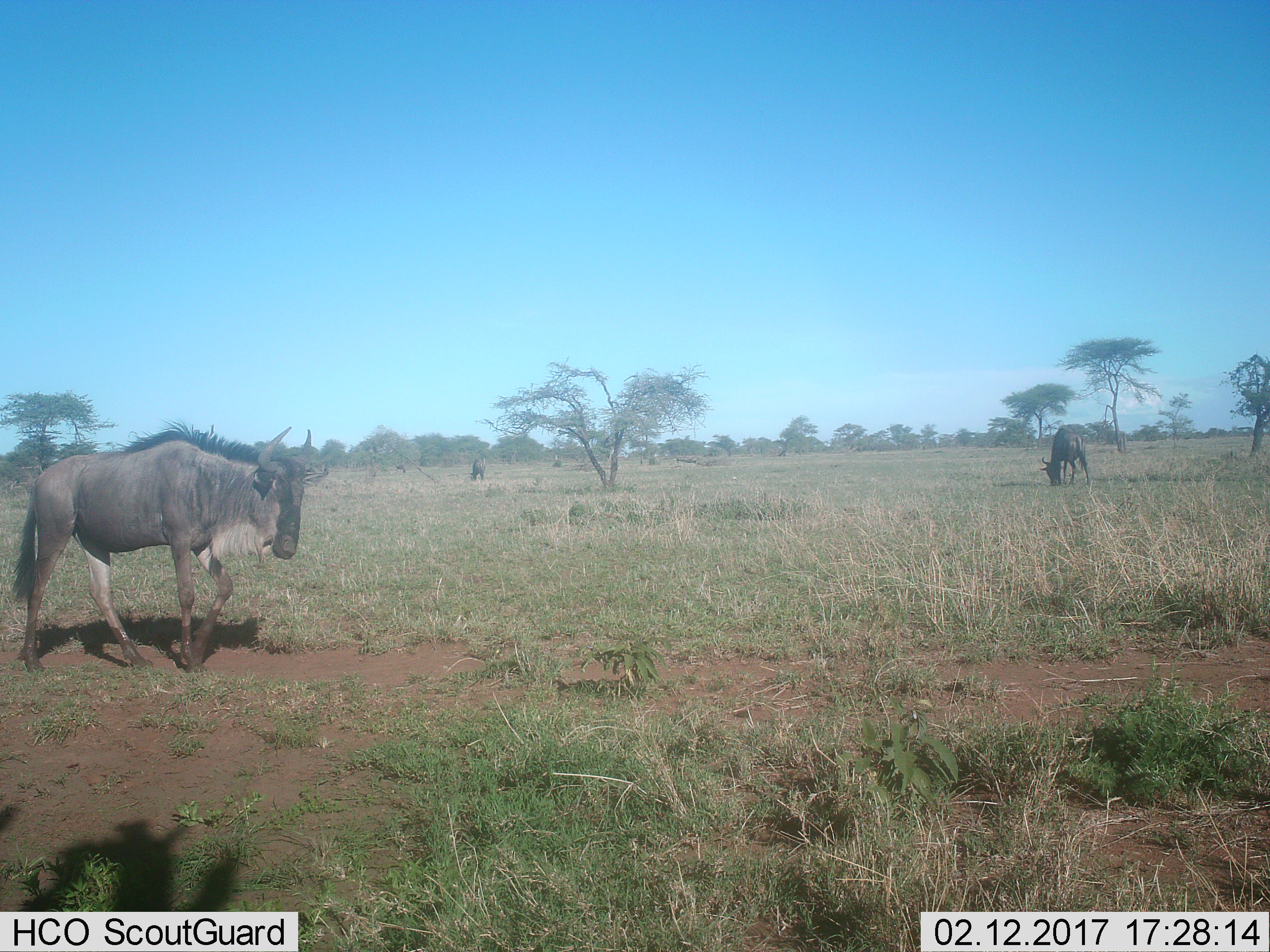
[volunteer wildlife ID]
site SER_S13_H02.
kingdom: Animalia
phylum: Chordata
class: Mammalia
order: Artiodactyla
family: Bovidae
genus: Connochaetes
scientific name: Connochaetes taurinus taurinus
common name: blue wildebeest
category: wildebeestblue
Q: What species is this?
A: Wildebeestblue (blue wildebeest) (Connochaetes taurinus taurinus).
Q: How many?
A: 3.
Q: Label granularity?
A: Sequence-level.